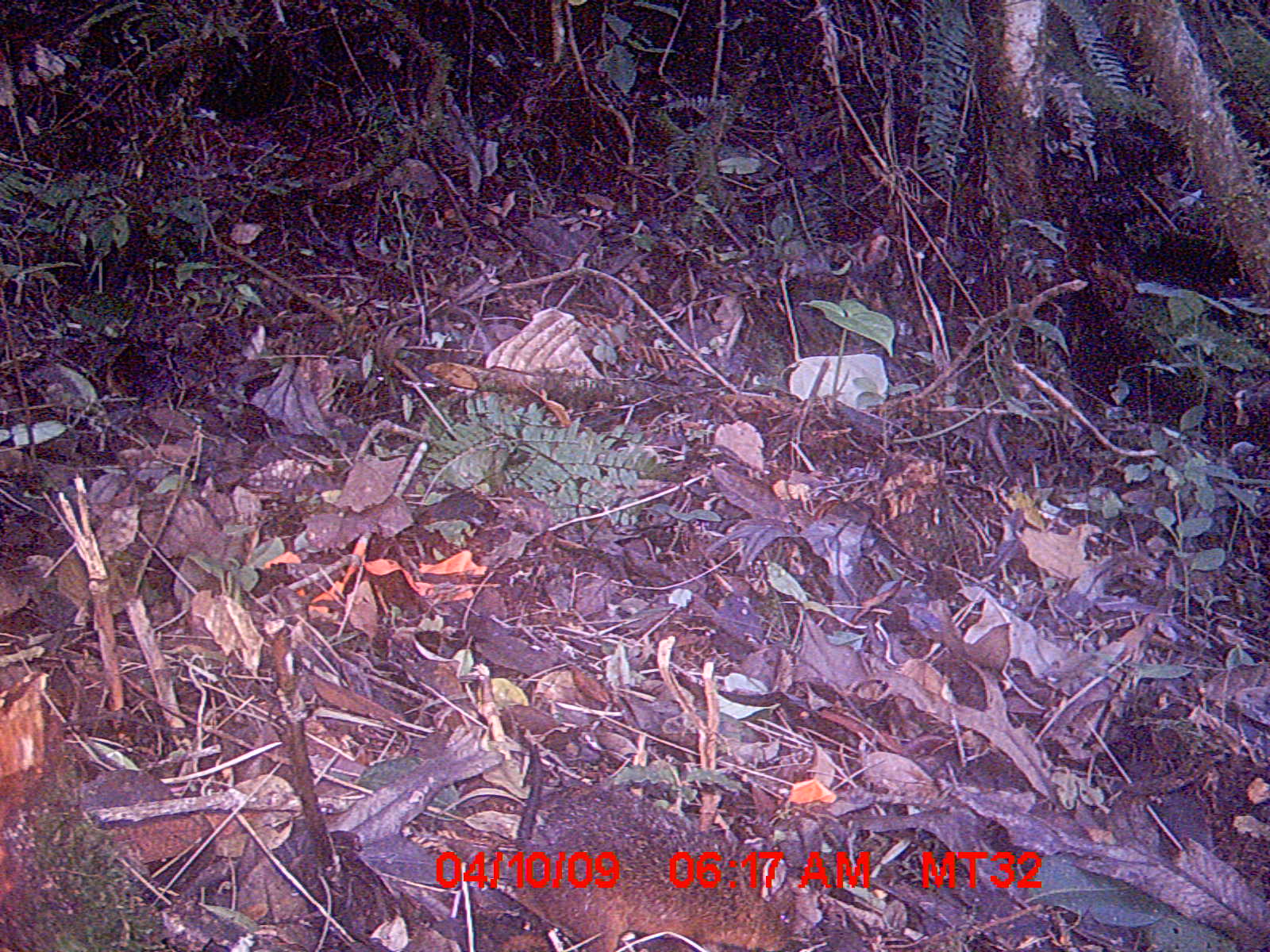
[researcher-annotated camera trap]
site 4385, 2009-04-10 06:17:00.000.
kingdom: Animalia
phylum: Chordata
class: Mammalia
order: Rodentia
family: Nesomyidae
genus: Nesomys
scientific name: Nesomys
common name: nesomys rodents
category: nesomys sp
Nesomys sp (nesomys rodents) (Nesomys), count 1.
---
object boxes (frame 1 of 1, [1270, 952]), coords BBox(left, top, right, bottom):
nesomys sp: BBox(514, 739, 794, 950)